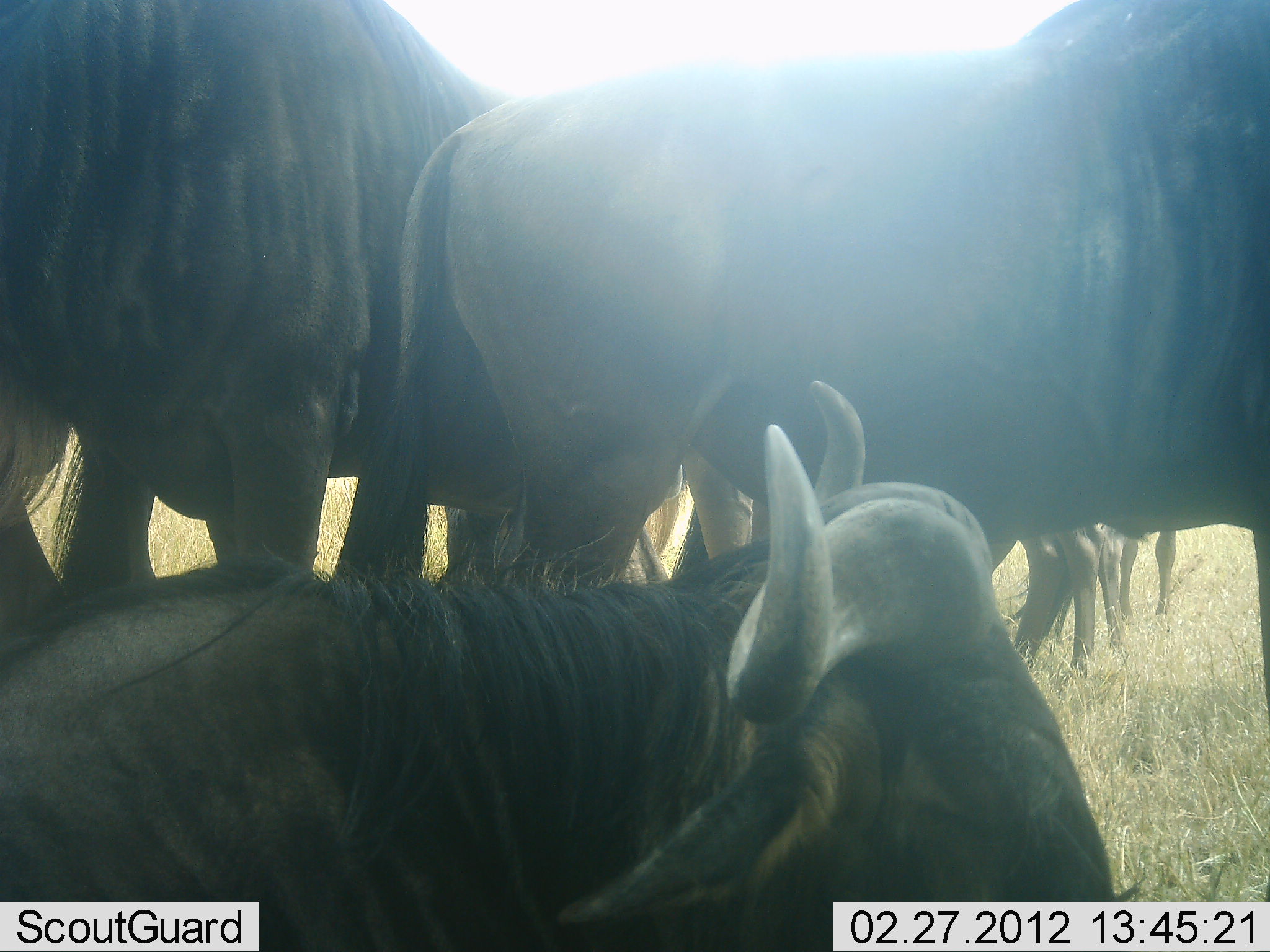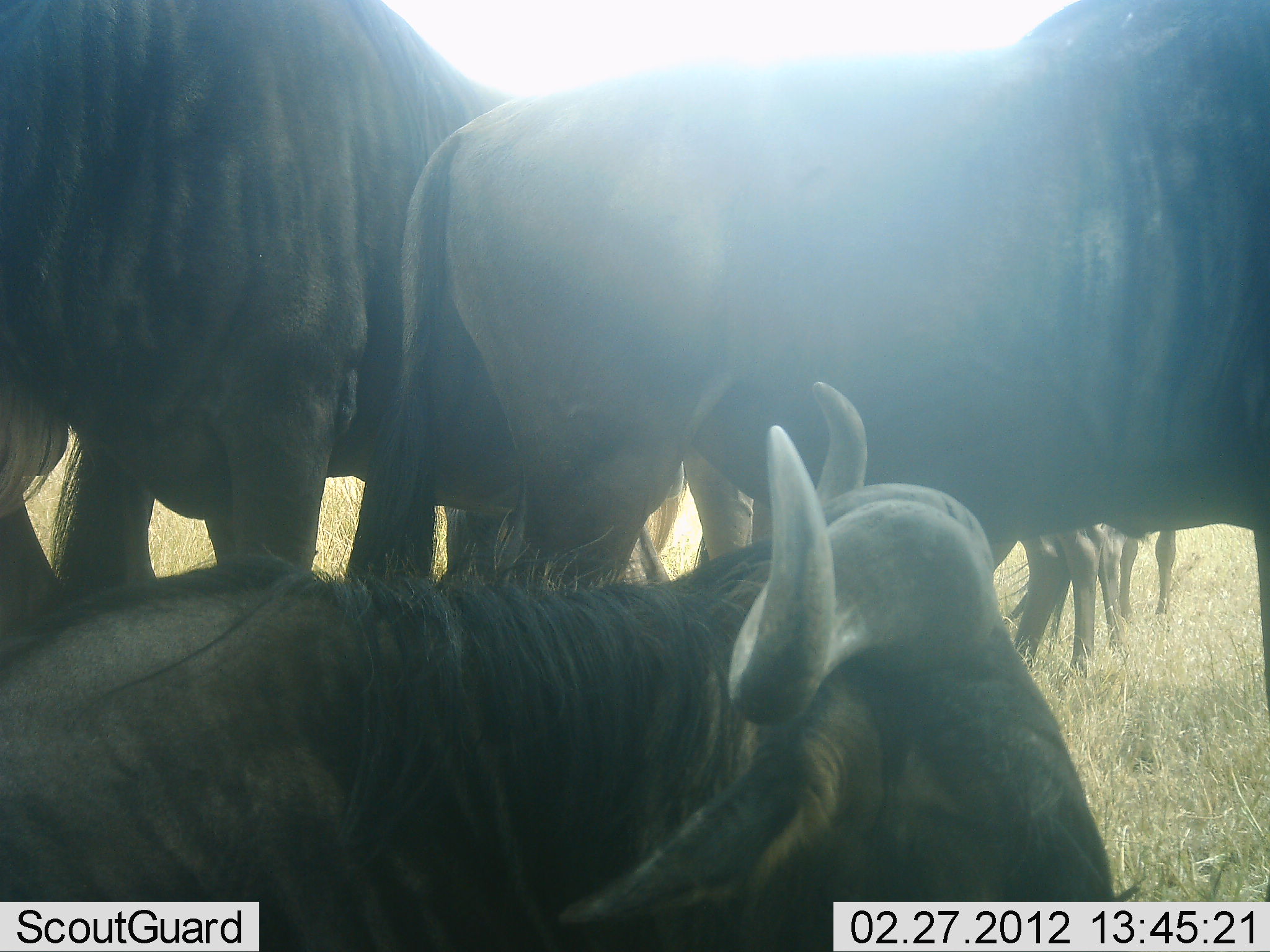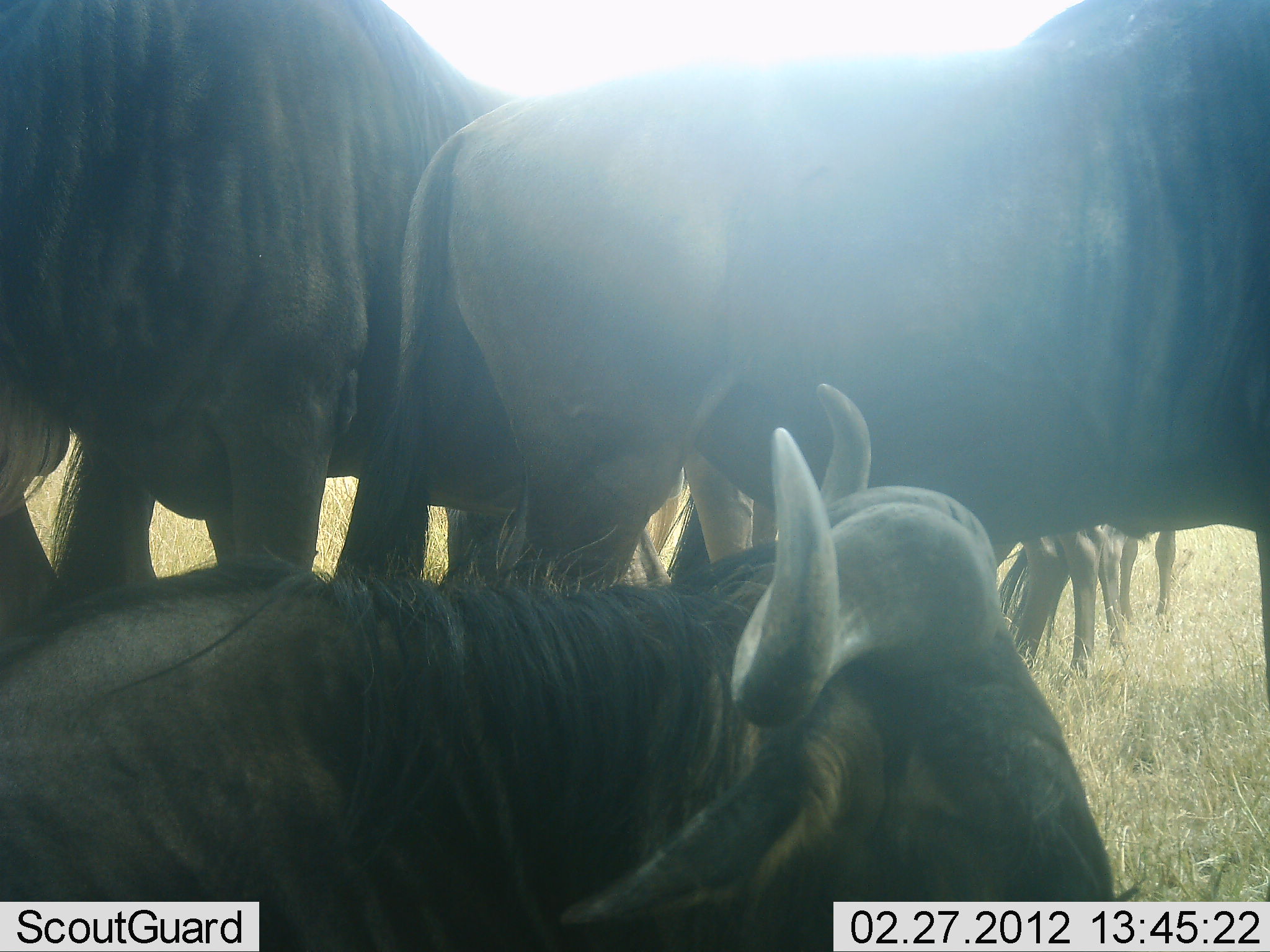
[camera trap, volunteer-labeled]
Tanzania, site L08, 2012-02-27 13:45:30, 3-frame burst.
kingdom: Animalia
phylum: Chordata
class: Mammalia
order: Artiodactyla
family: Bovidae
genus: Connochaetes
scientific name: Connochaetes taurinus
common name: blue wildebeest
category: wildebeest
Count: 4.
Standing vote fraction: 79%.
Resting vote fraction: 76%.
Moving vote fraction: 3%.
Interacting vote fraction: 3%.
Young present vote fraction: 3%.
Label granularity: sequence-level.